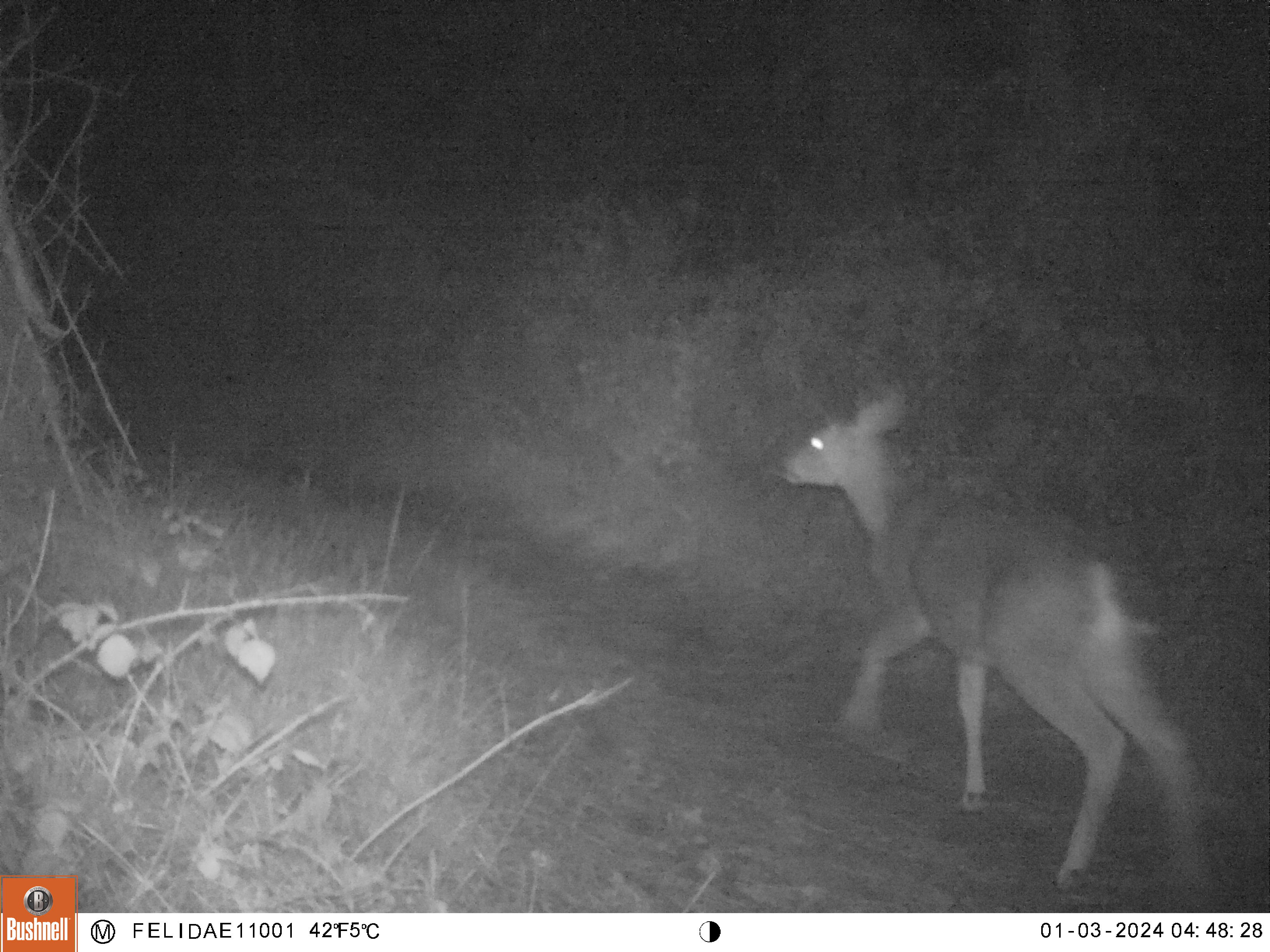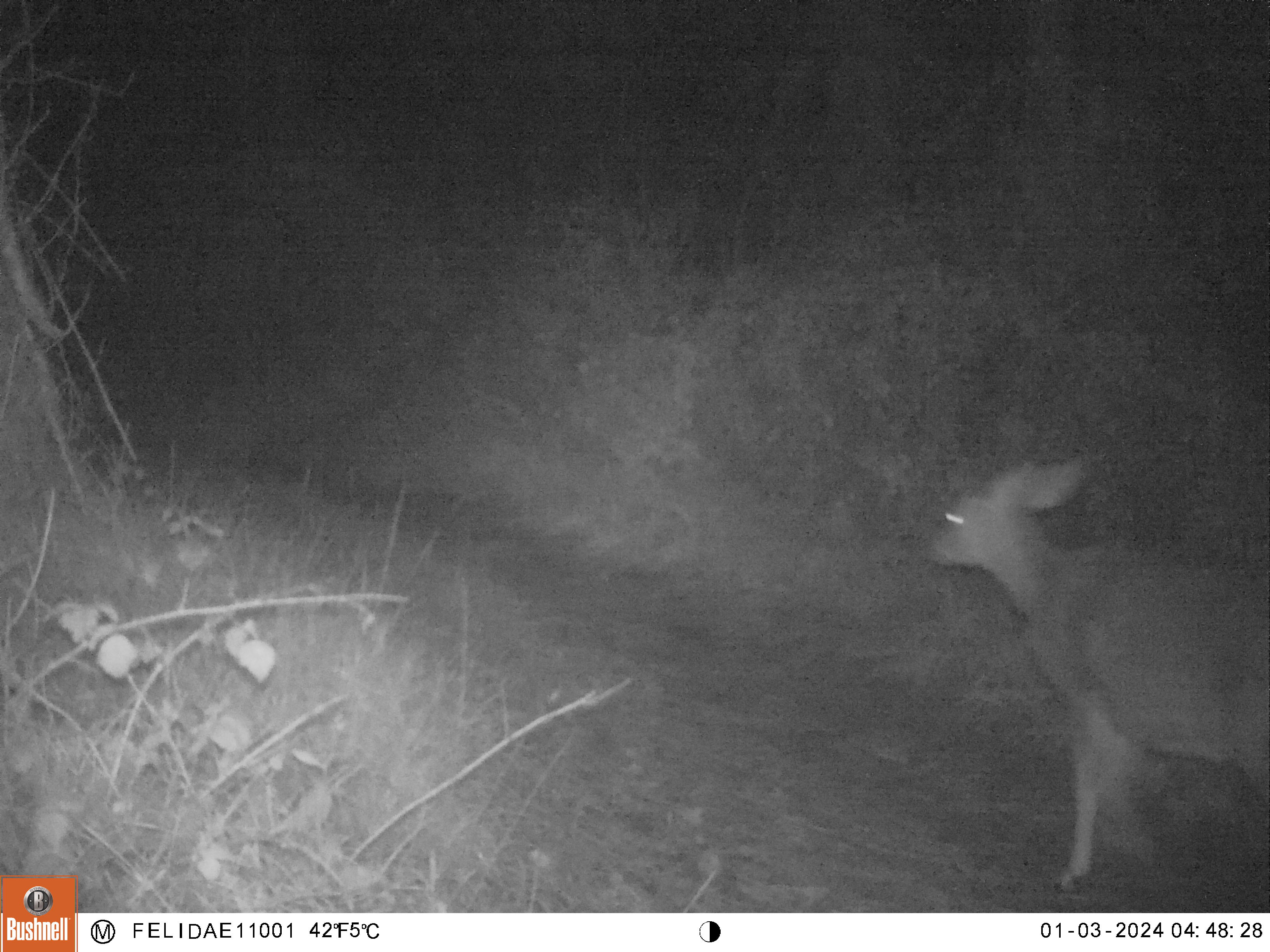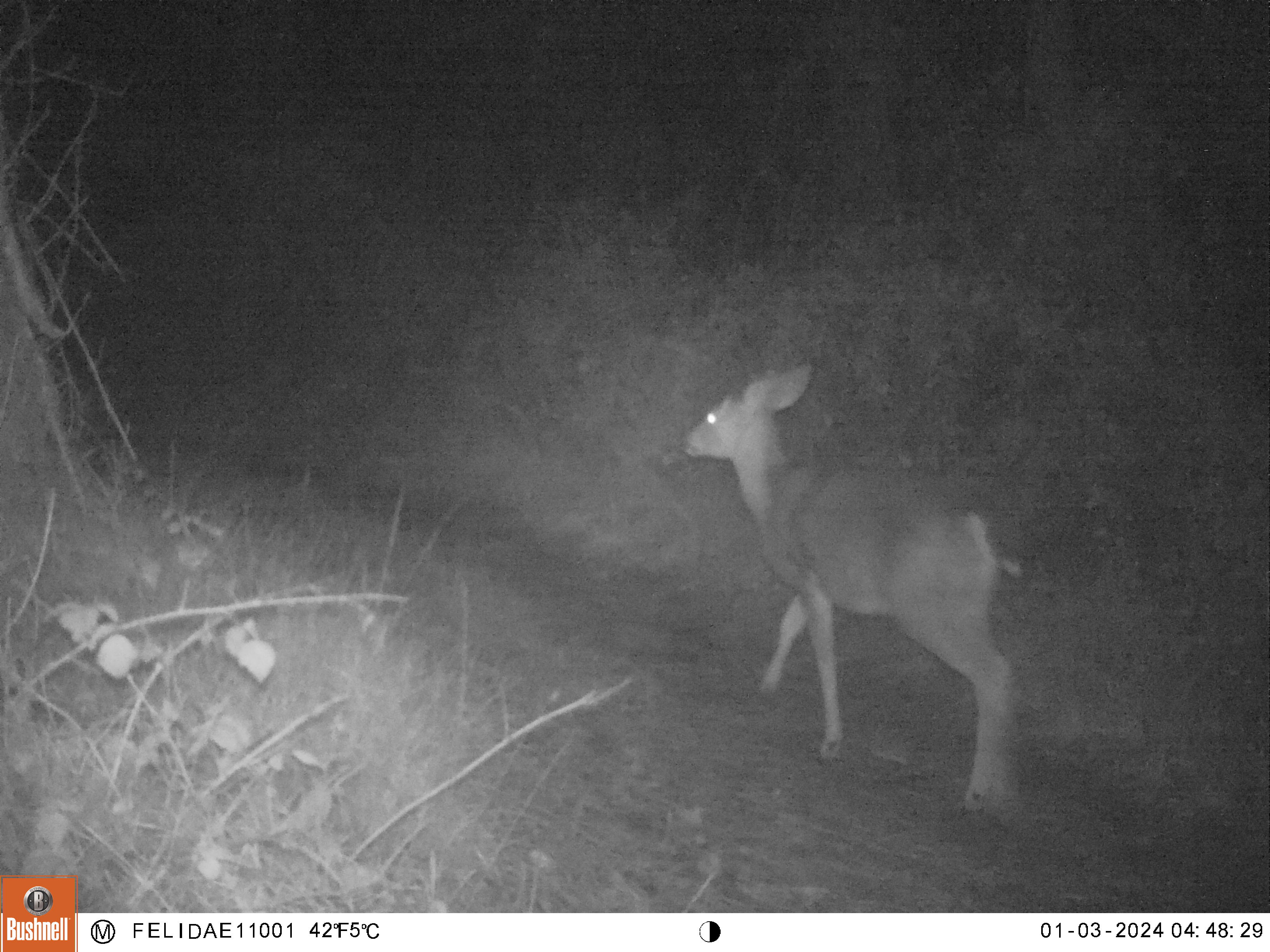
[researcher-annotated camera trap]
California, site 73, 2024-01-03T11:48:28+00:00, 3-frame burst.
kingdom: Animalia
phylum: Chordata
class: Mammalia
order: Artiodactyla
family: Cervidae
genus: Odocoileus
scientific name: Odocoileus hemionus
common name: mule deer